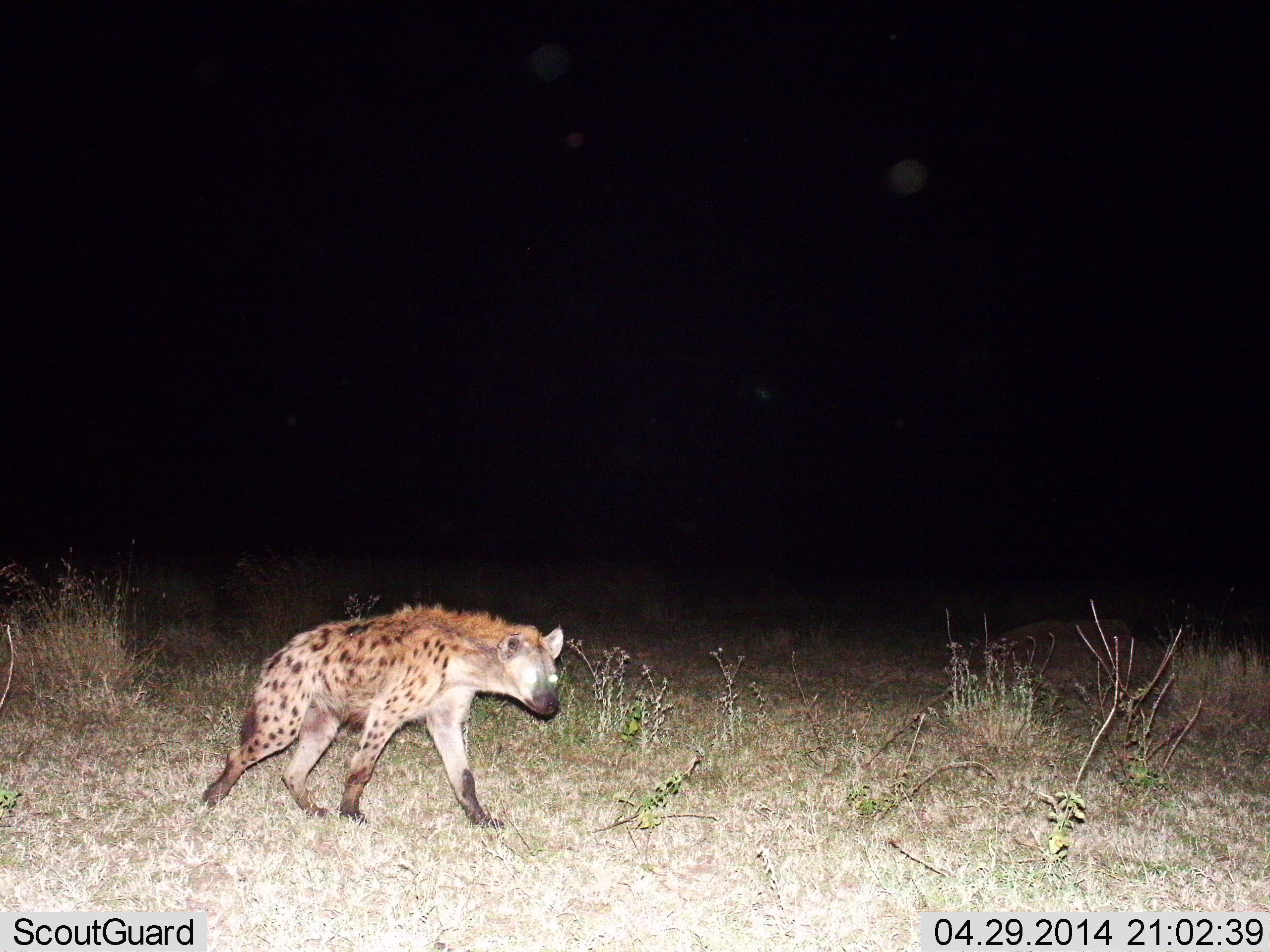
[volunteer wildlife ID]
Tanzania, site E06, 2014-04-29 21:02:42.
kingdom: Animalia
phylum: Chordata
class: Mammalia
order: Carnivora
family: Hyaenidae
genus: Crocuta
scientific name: Crocuta crocuta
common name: spotted hyena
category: hyenaspotted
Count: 1.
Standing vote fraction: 0%.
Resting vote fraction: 0%.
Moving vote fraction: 100%.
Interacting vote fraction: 0%.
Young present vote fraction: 0%.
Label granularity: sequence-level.